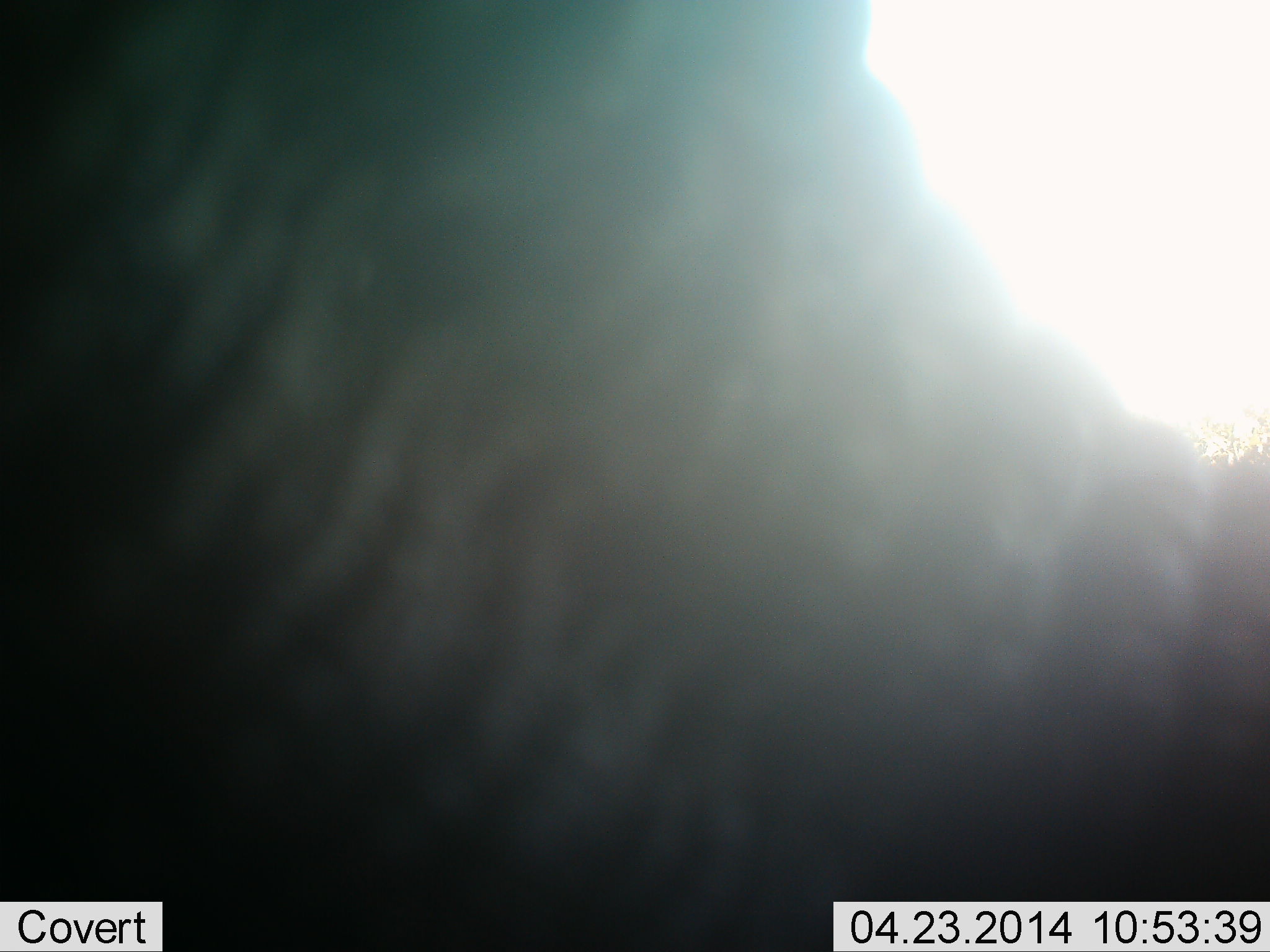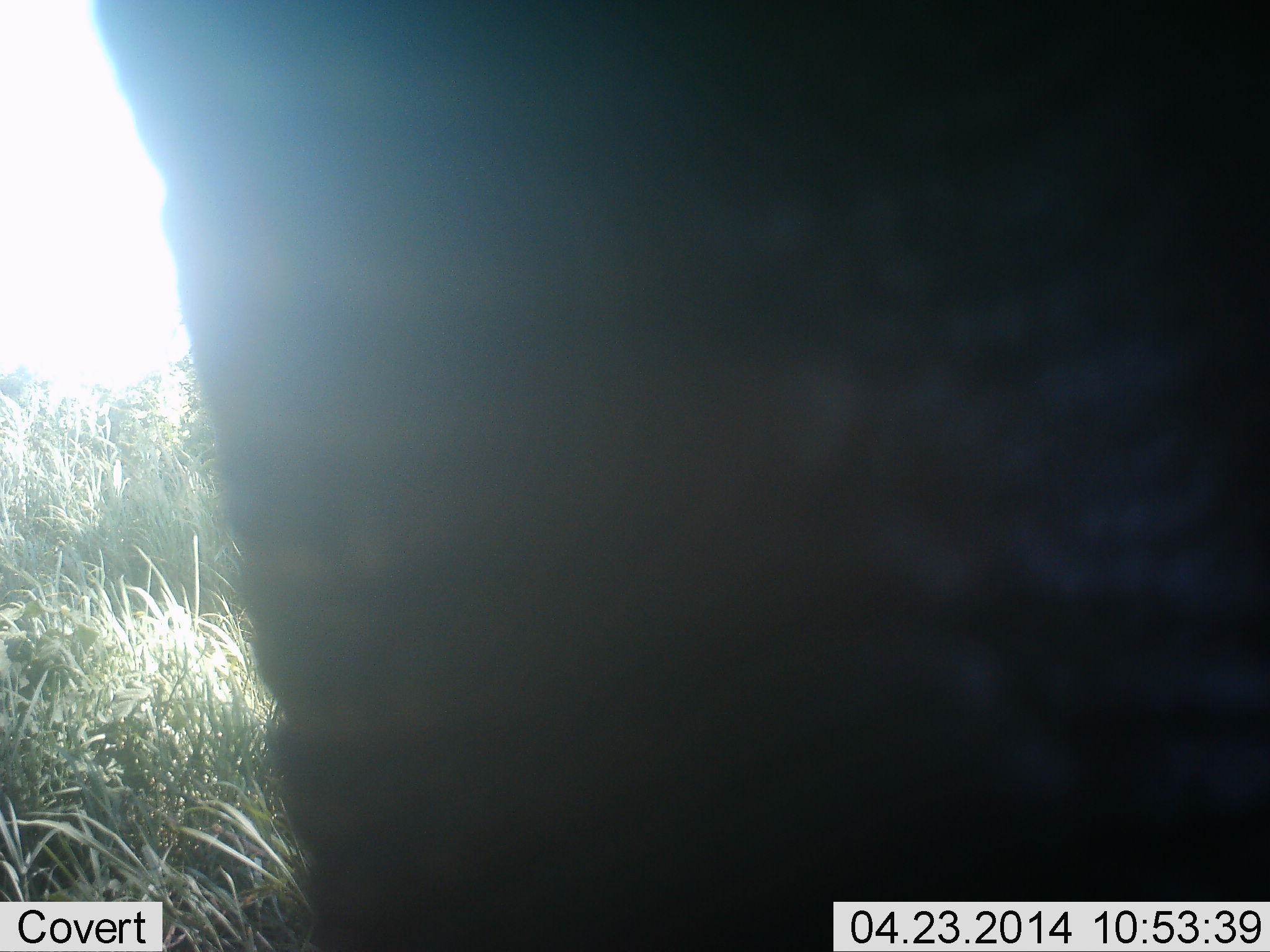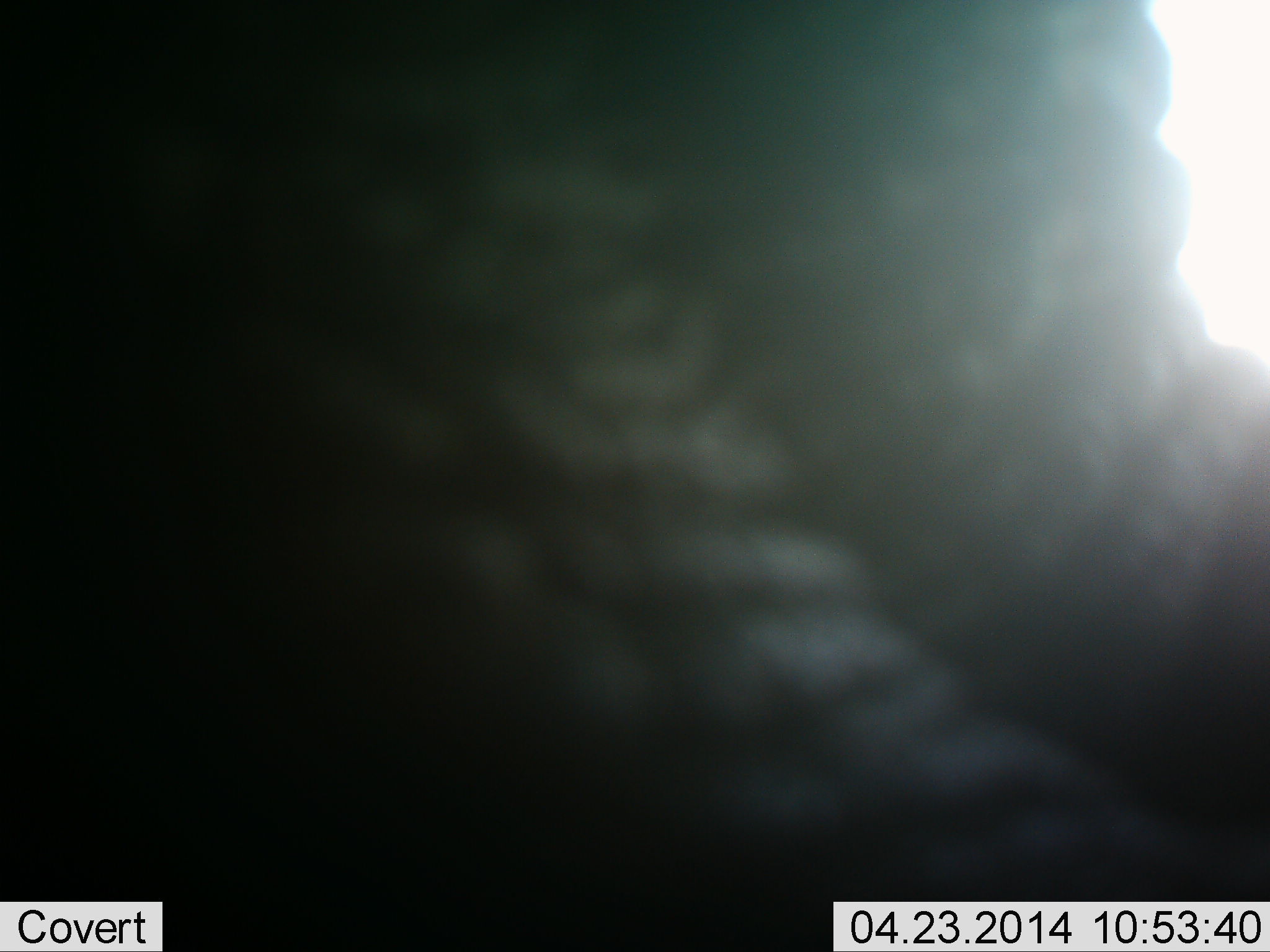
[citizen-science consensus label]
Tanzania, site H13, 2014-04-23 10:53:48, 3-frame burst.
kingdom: Animalia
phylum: Chordata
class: Mammalia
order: Proboscidea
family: Elephantidae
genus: Loxodonta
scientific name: Loxodonta africana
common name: african bush elephant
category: elephant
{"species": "elephant (african bush elephant) (Loxodonta africana)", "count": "1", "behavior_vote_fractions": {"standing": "22%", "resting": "11%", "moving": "56%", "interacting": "0%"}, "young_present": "0%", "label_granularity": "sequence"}